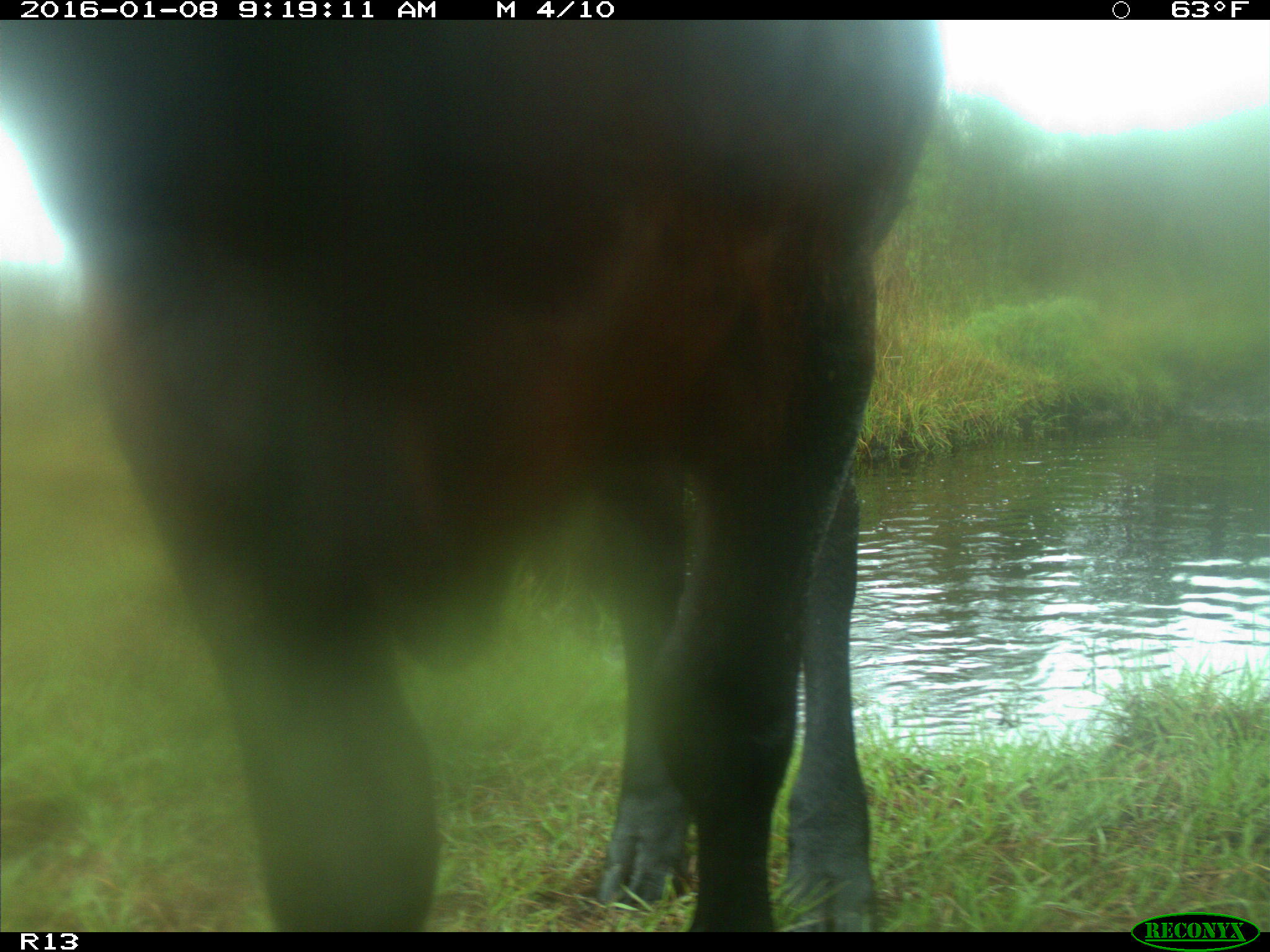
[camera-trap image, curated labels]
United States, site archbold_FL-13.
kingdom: Animalia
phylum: Chordata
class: Mammalia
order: Artiodactyla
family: Bovidae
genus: Bos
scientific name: Bos taurus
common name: domestic cow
Bos taurus (domestic cow).